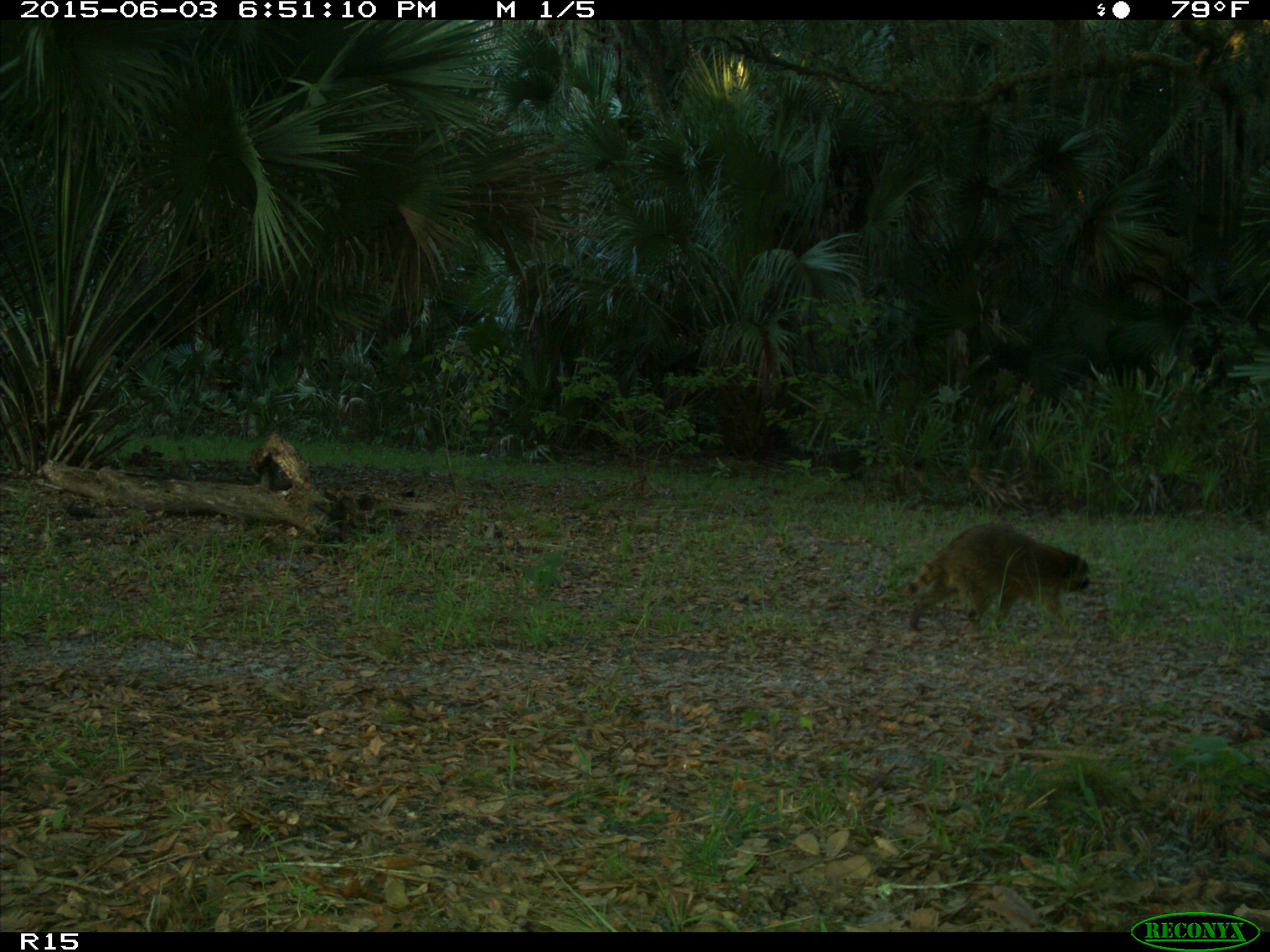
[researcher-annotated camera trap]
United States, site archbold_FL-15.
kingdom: Animalia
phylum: Chordata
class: Mammalia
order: Carnivora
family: Procyonidae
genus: Procyon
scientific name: Procyon lotor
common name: common raccoon